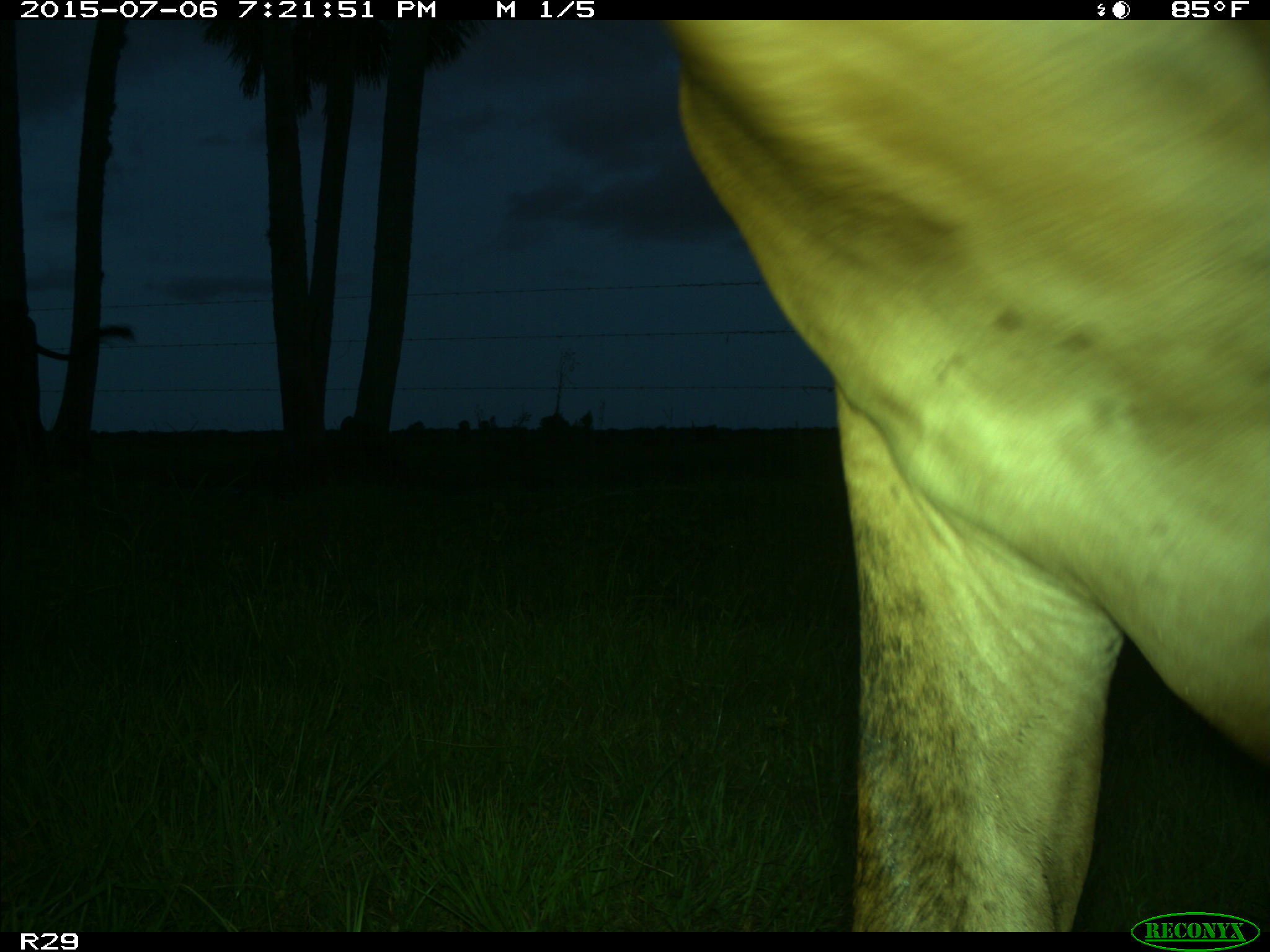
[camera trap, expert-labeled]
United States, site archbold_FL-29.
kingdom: Animalia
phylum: Chordata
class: Mammalia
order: Artiodactyla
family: Bovidae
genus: Bos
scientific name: Bos taurus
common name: domestic cow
Bos taurus (domestic cow).